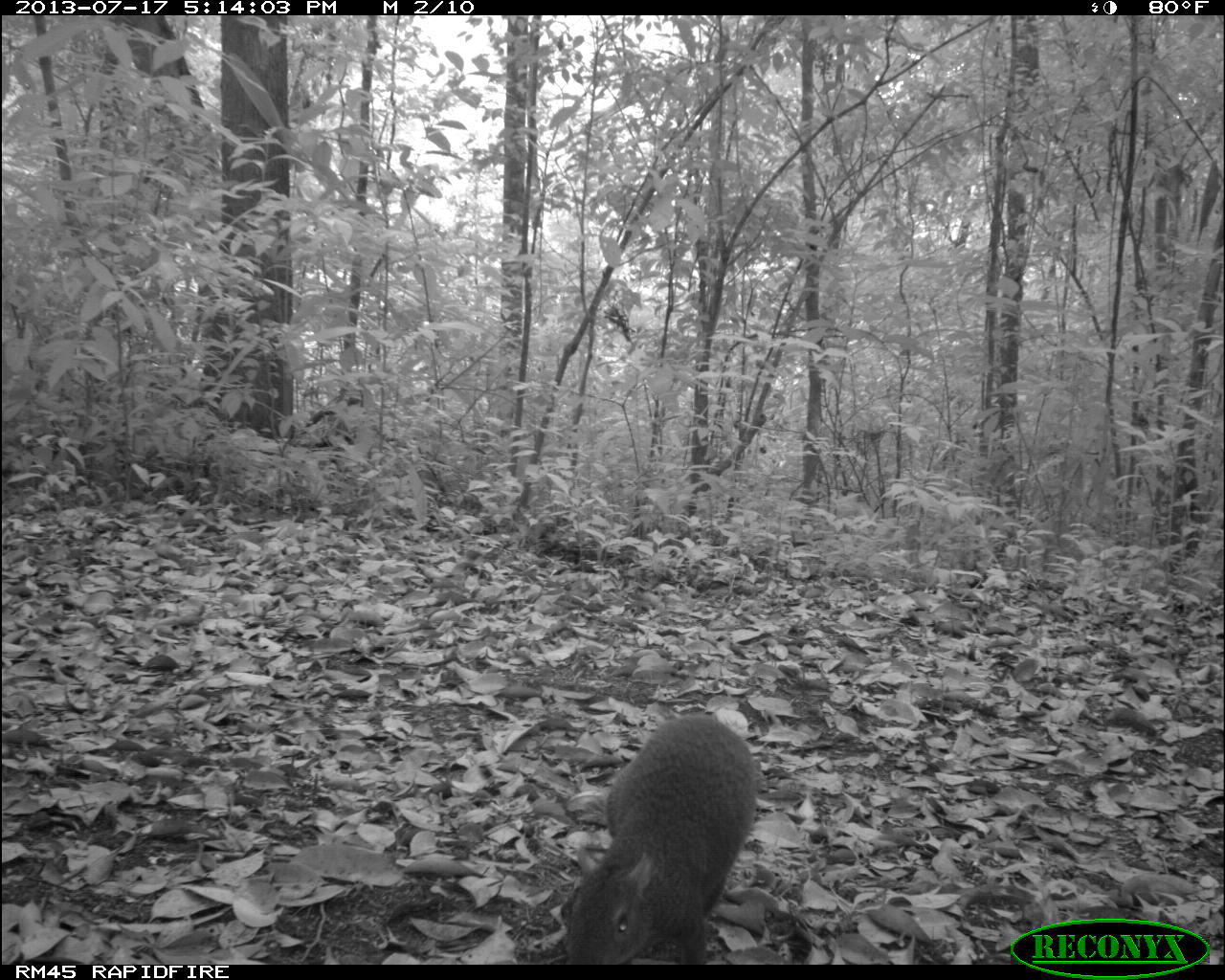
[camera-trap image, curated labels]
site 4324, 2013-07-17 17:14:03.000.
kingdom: Animalia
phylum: Chordata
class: Mammalia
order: Rodentia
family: Dasyproctidae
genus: Dasyprocta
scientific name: Dasyprocta punctata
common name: central american agouti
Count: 1.